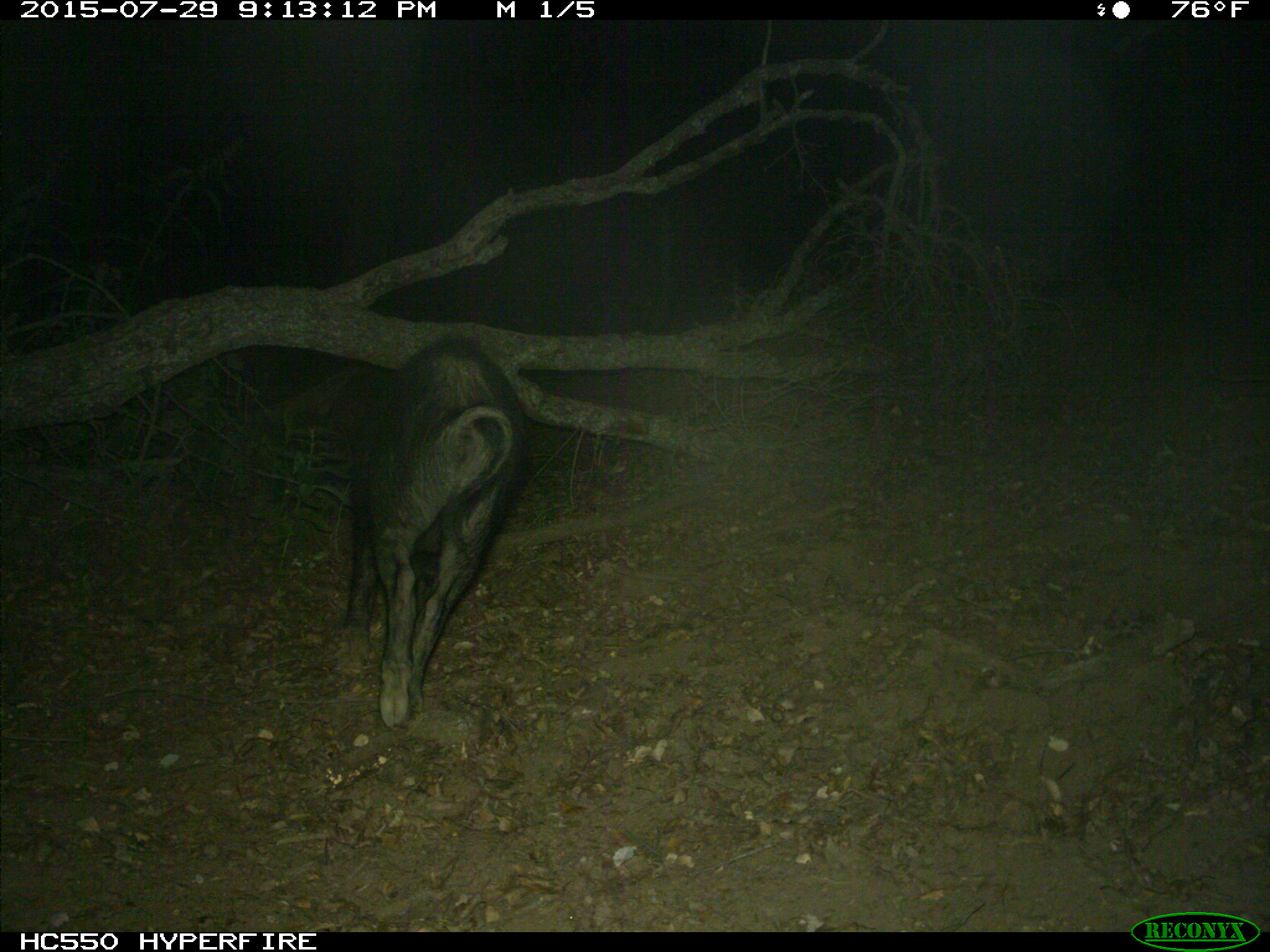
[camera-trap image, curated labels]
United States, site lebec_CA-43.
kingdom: Animalia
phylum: Chordata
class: Mammalia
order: Artiodactyla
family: Suidae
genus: Sus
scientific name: Sus scrofa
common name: wild boar